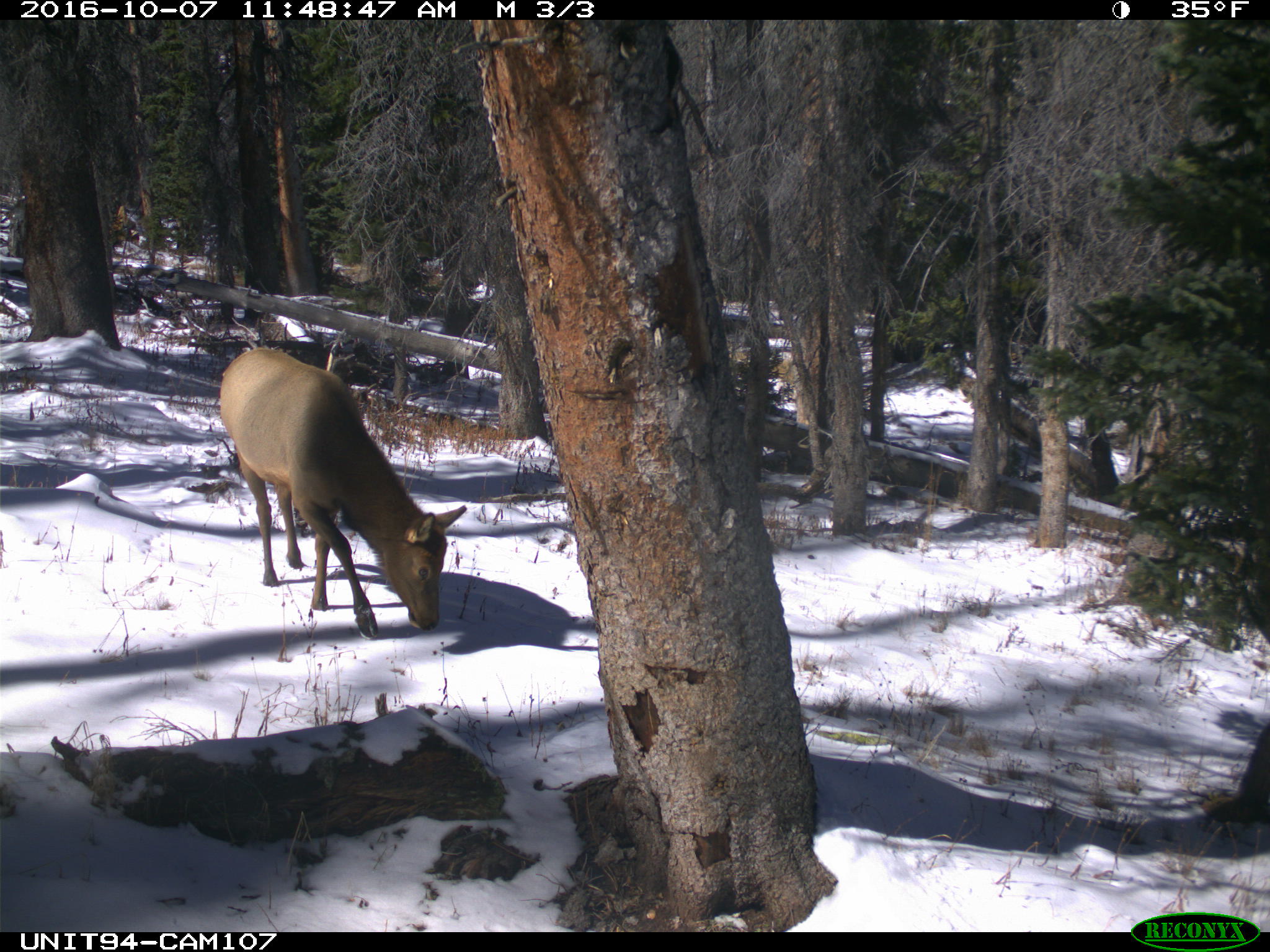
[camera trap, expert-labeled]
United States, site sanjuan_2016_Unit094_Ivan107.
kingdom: Animalia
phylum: Chordata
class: Mammalia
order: Artiodactyla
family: Cervidae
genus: Cervus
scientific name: Cervus elaphus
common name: red deer